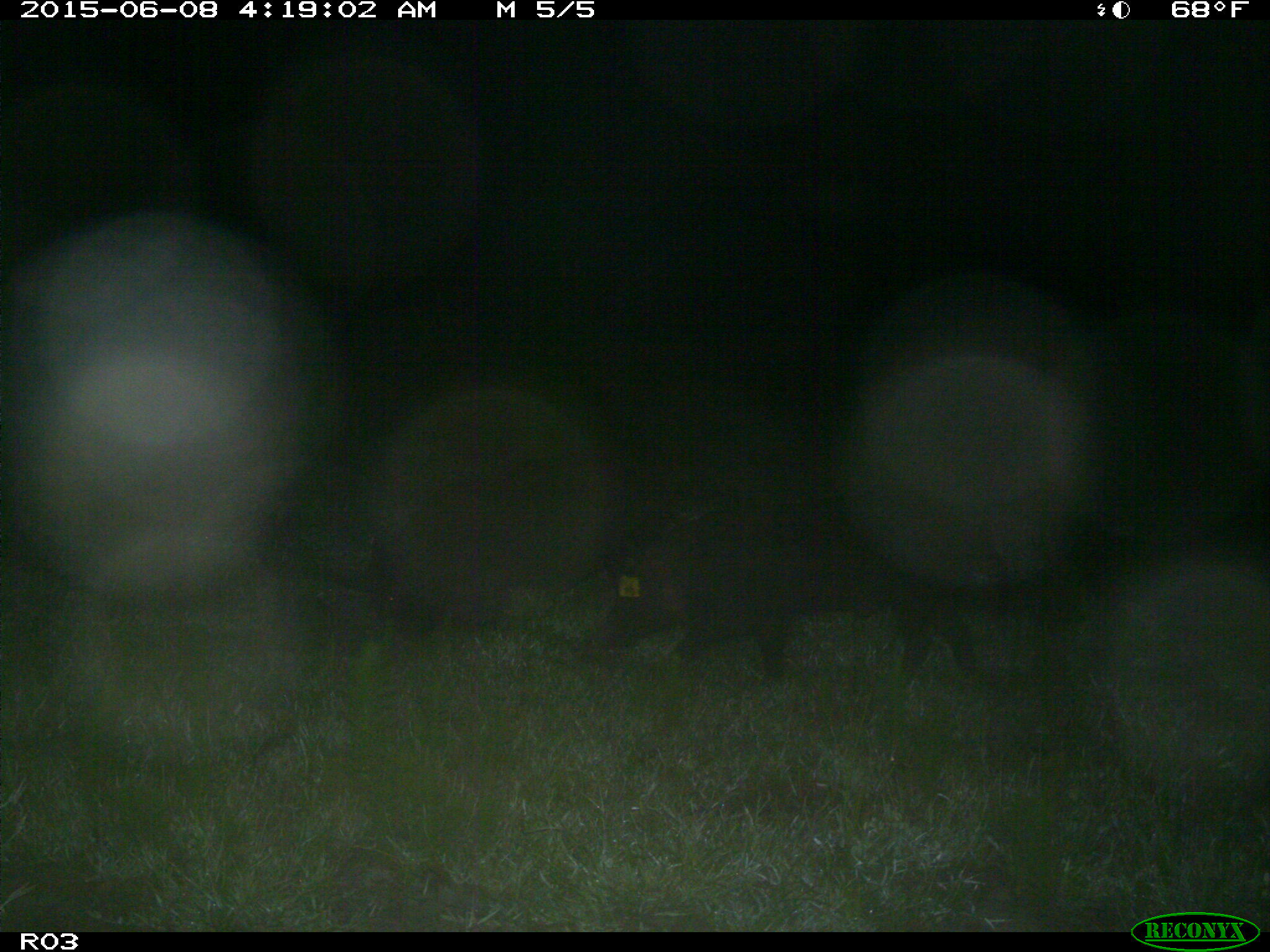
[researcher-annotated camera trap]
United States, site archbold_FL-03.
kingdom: Animalia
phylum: Chordata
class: Mammalia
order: Artiodactyla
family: Suidae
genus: Sus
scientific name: Sus scrofa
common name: wild boar